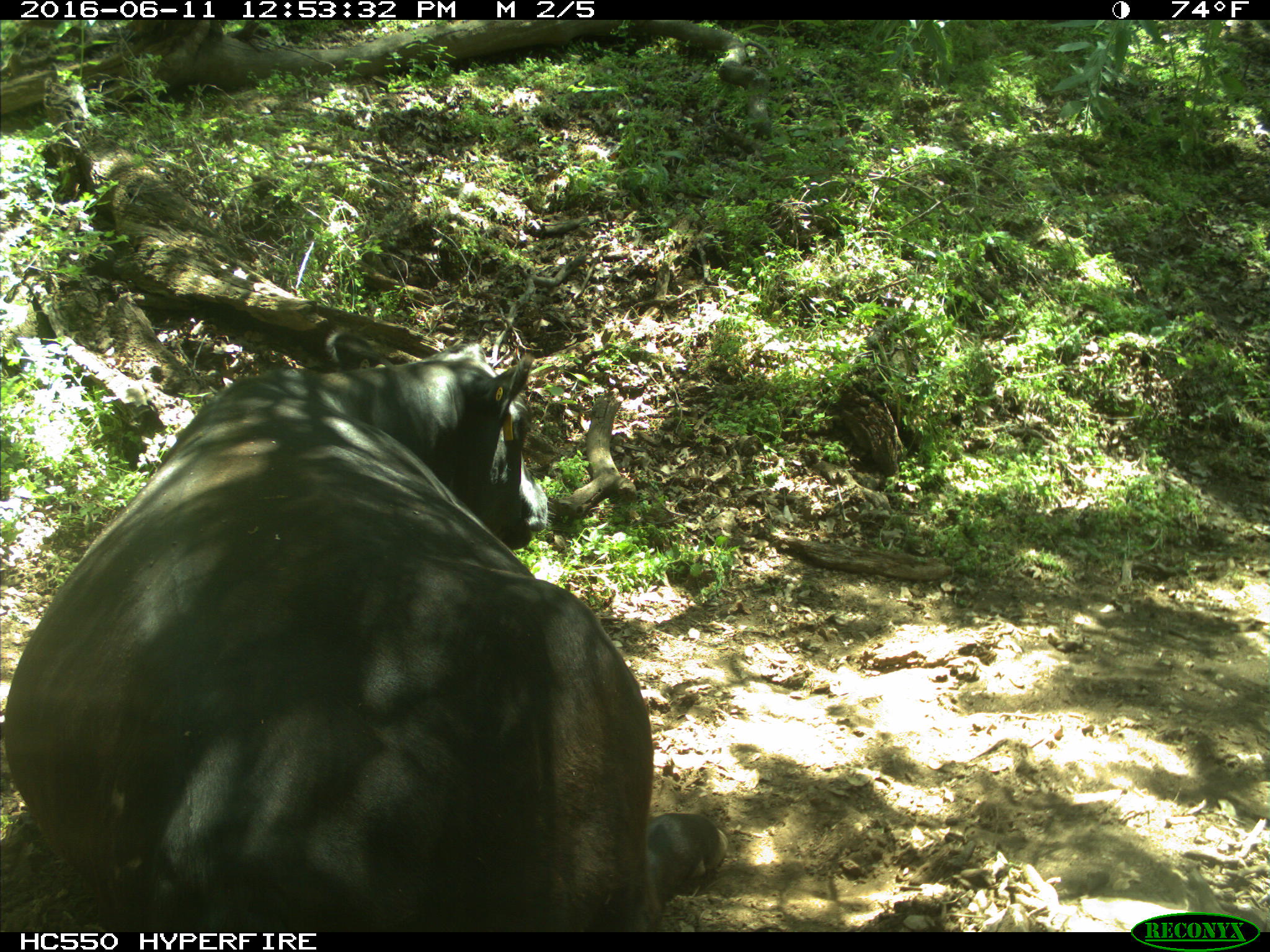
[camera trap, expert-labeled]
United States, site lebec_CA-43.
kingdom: Animalia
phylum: Chordata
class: Mammalia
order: Artiodactyla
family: Bovidae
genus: Bos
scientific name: Bos taurus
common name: domestic cow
Bos taurus (domestic cow).